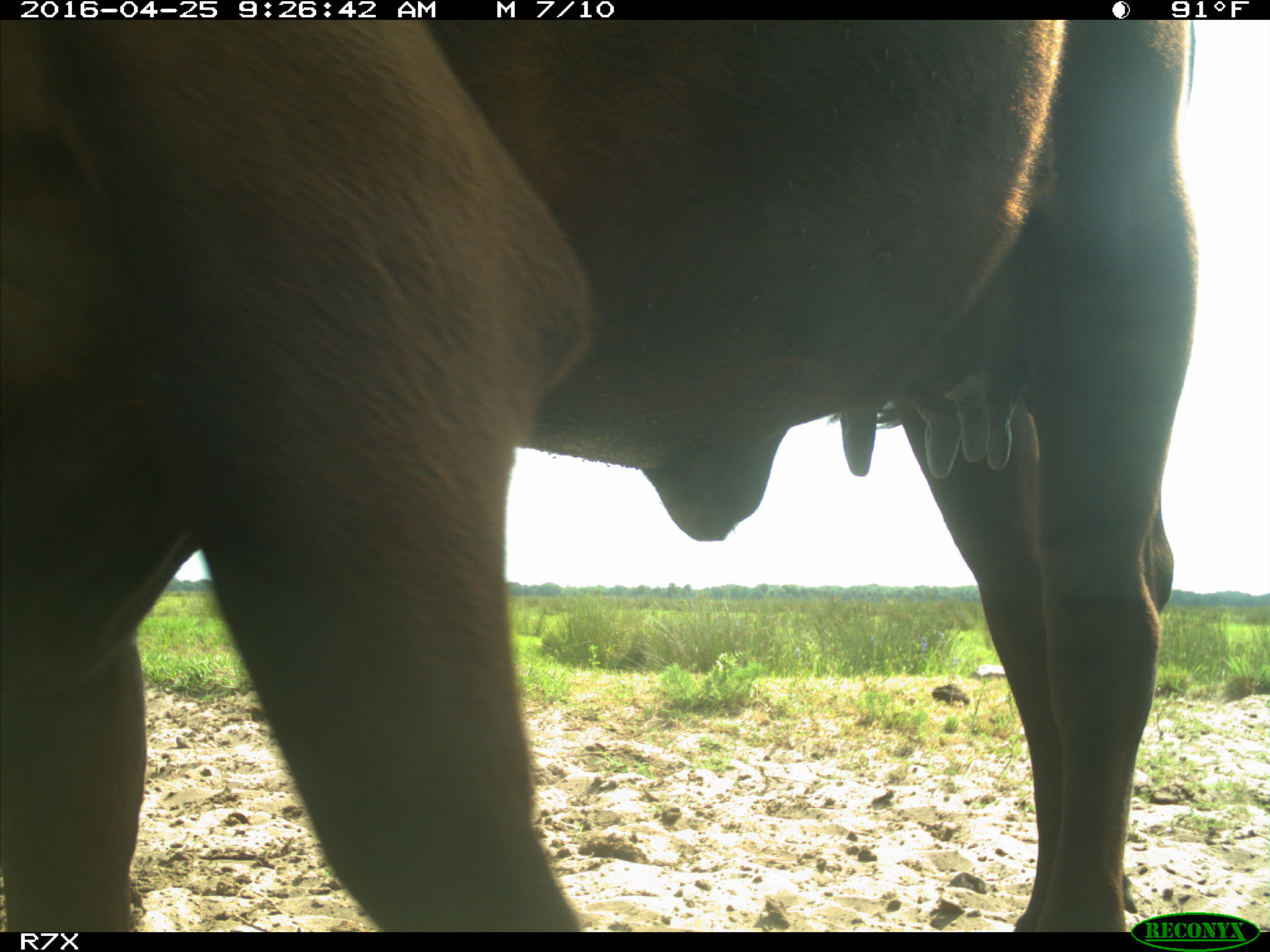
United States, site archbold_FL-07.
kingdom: Animalia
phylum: Chordata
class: Mammalia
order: Artiodactyla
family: Bovidae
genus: Bos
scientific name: Bos taurus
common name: domestic cow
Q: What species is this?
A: Bos taurus (domestic cow).